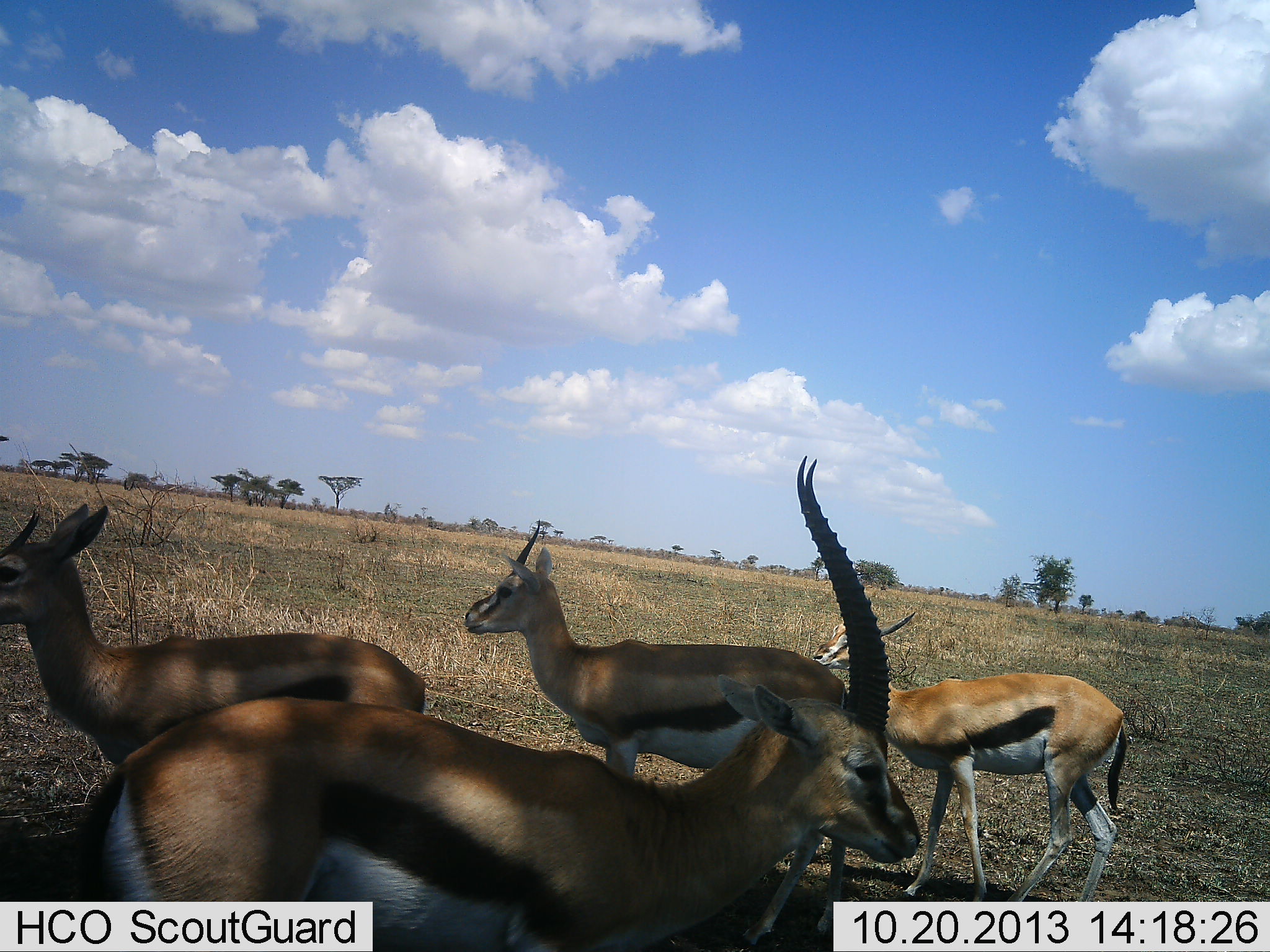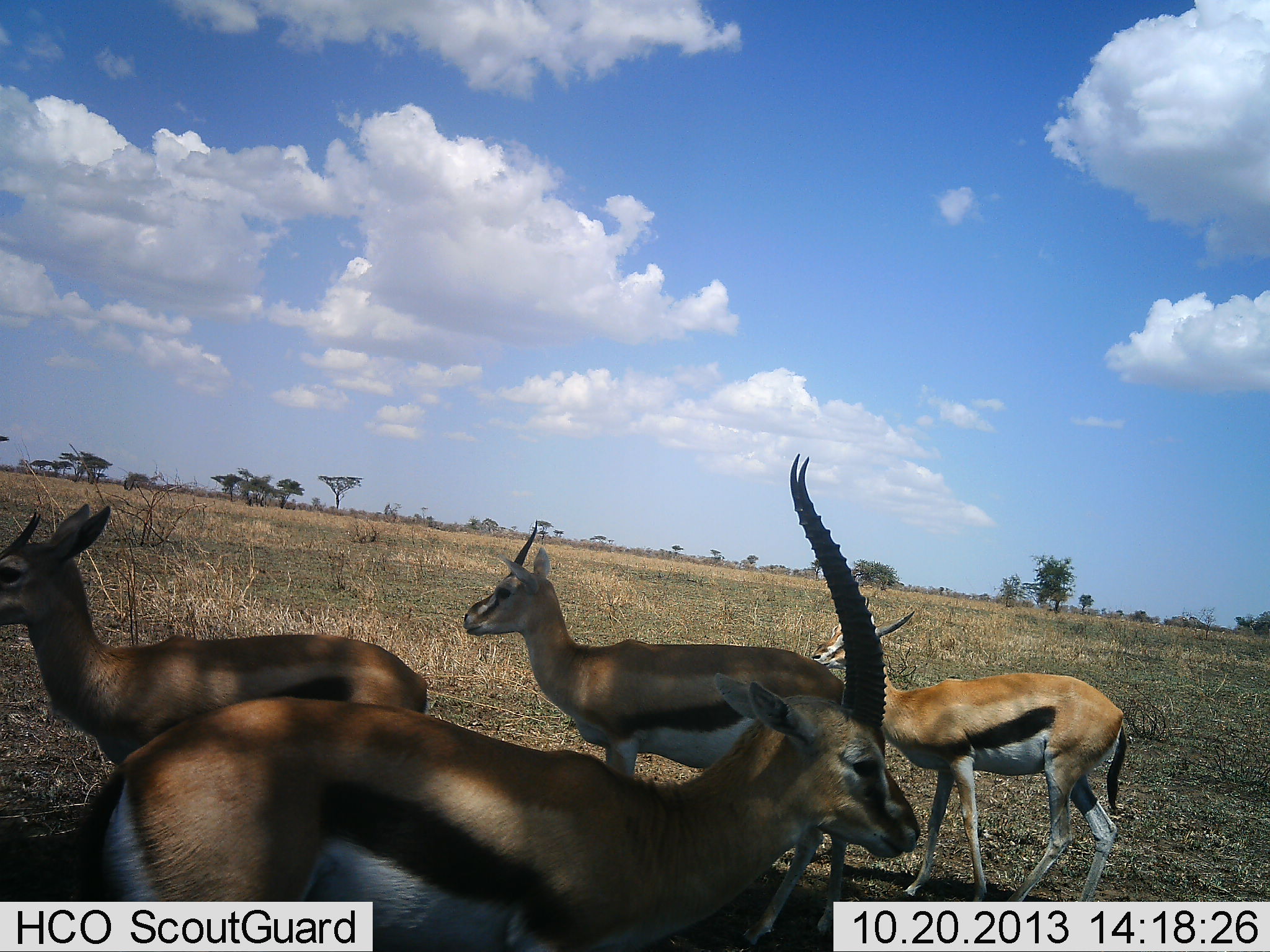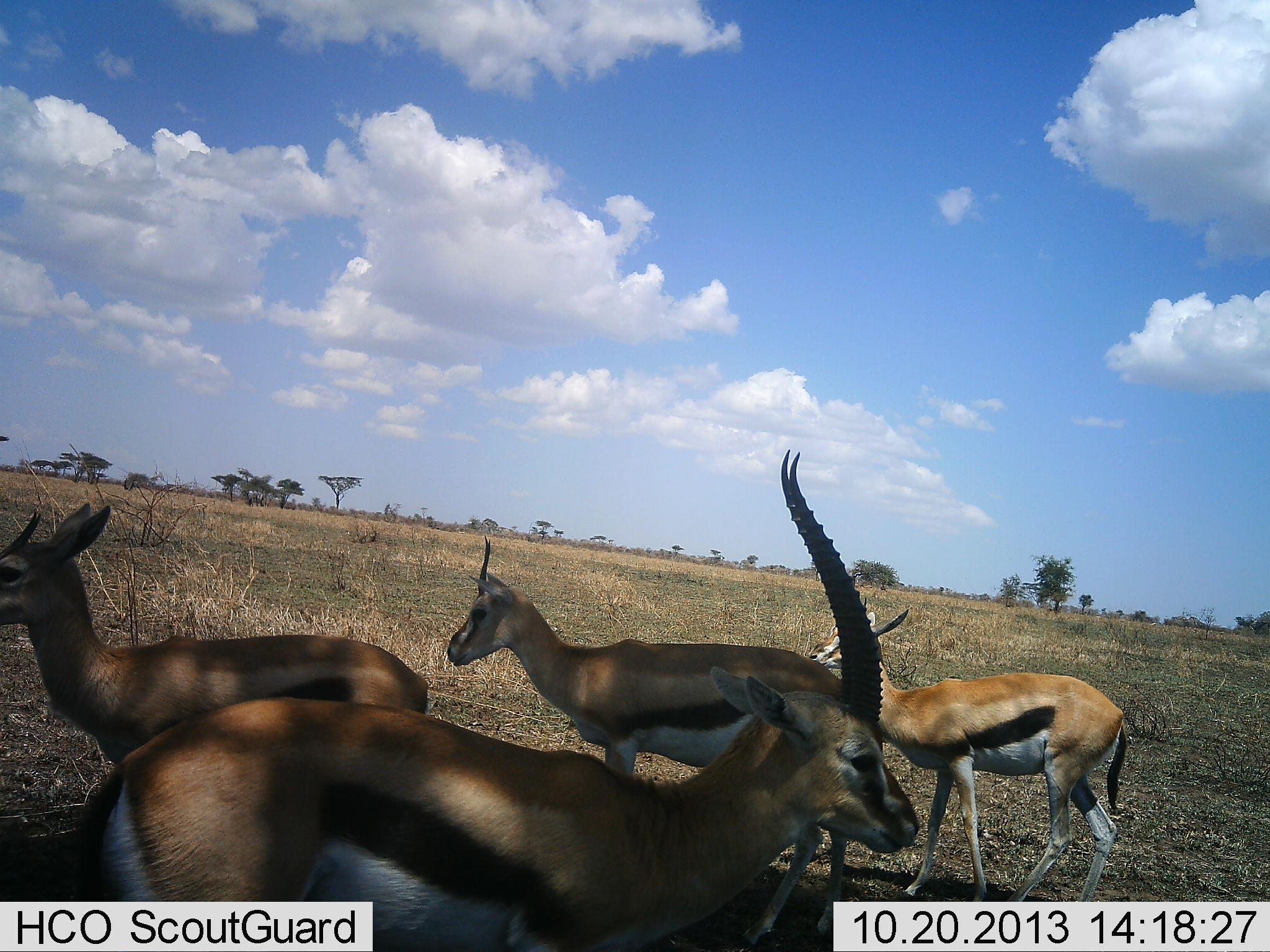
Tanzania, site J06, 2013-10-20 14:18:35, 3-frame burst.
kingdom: Animalia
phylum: Chordata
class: Mammalia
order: Artiodactyla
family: Bovidae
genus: Eudorcas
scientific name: Eudorcas thomsonii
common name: thomson's gazelle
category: gazellethomsons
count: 4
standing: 100%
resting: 6%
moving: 0%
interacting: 0%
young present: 0%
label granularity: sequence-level